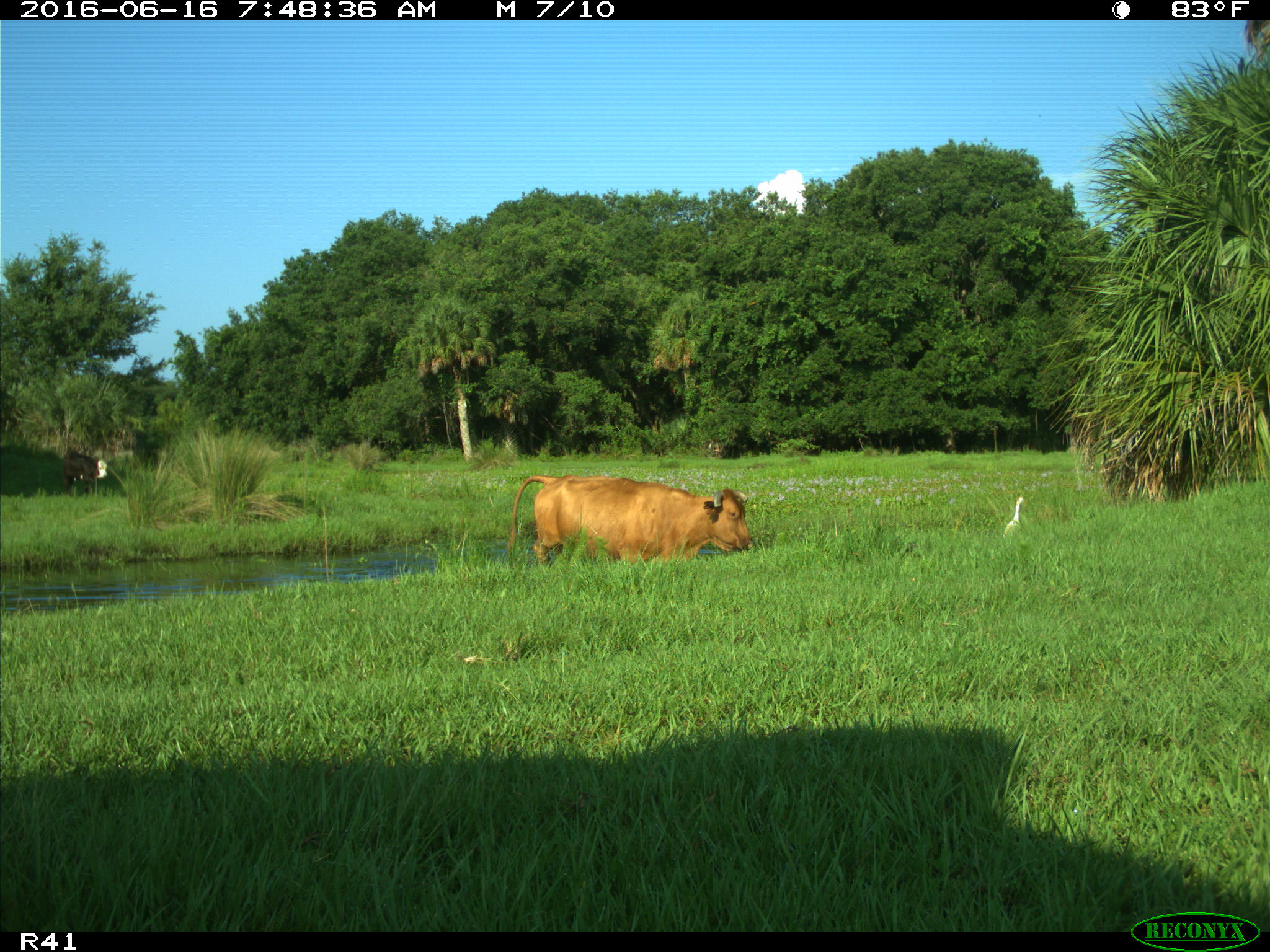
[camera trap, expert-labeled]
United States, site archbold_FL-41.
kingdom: Animalia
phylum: Chordata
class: Mammalia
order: Artiodactyla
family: Bovidae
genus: Bos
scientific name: Bos taurus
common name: domestic cow